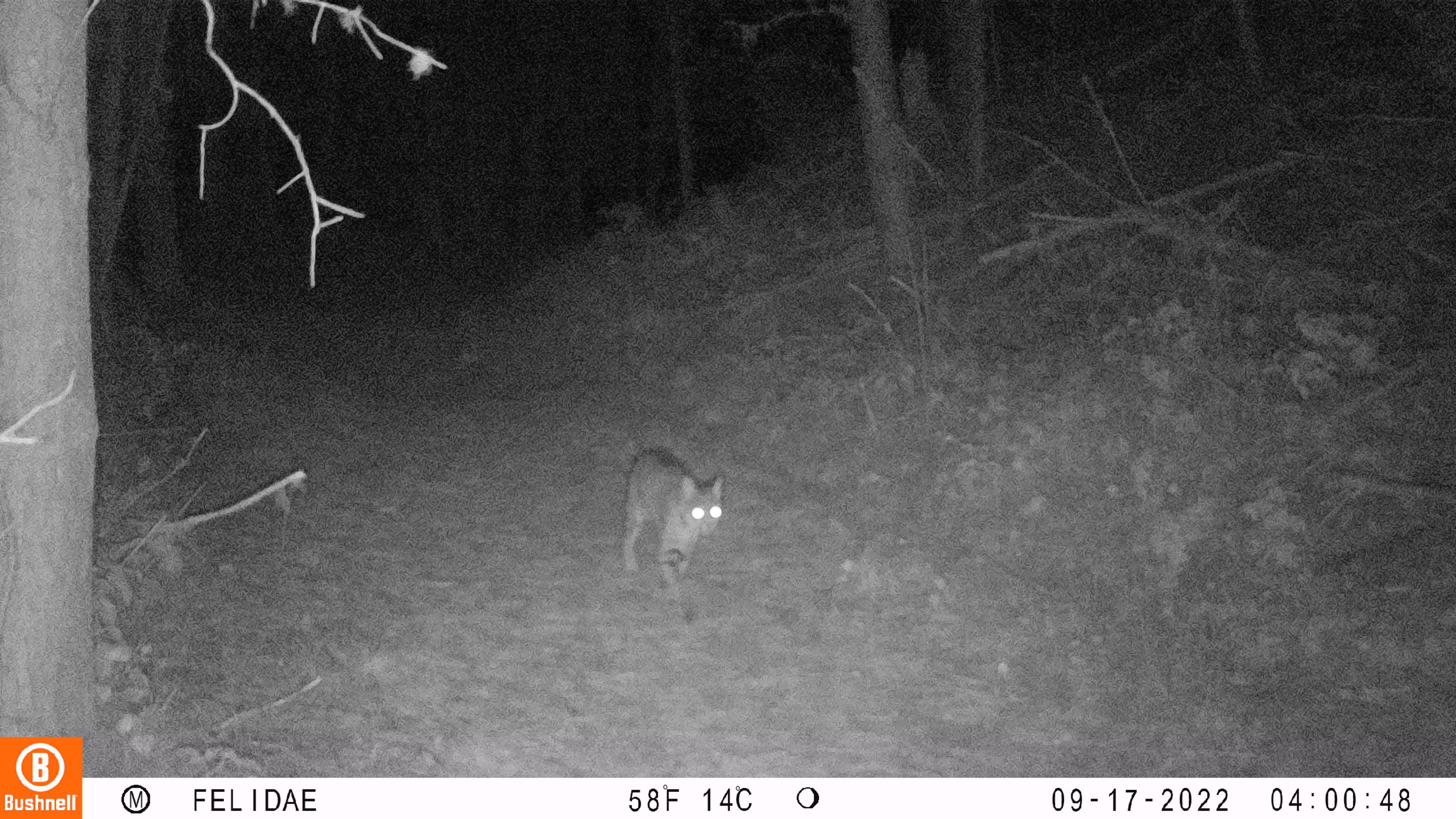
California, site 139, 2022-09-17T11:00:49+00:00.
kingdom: Animalia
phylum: Chordata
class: Mammalia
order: Carnivora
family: Felidae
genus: Lynx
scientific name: Lynx rufus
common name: bobcat